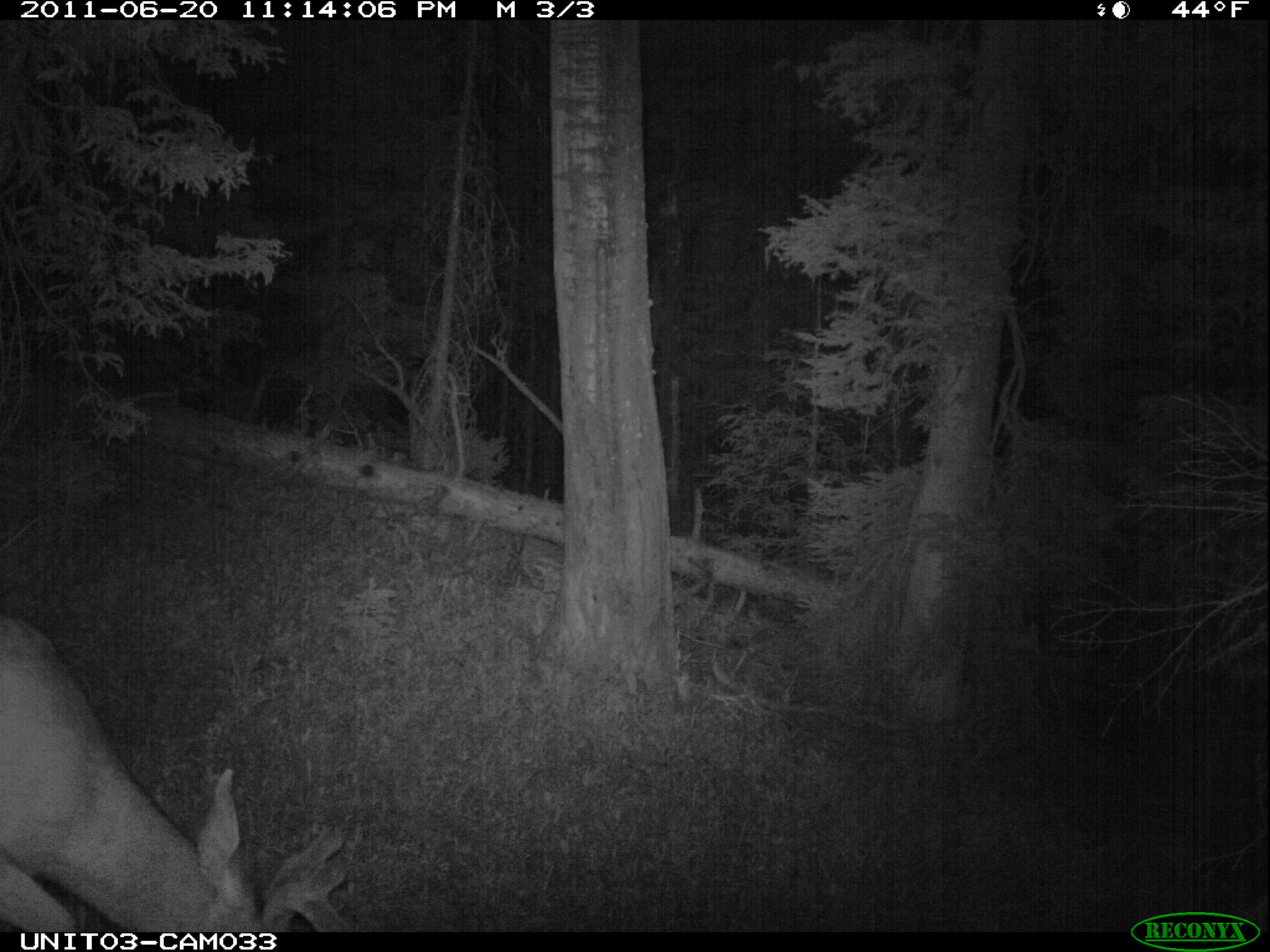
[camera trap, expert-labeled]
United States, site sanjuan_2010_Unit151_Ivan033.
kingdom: Animalia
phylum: Chordata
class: Mammalia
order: Artiodactyla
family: Cervidae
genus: Odocoileus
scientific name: Odocoileus hemionus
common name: mule deer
Odocoileus hemionus (mule deer).